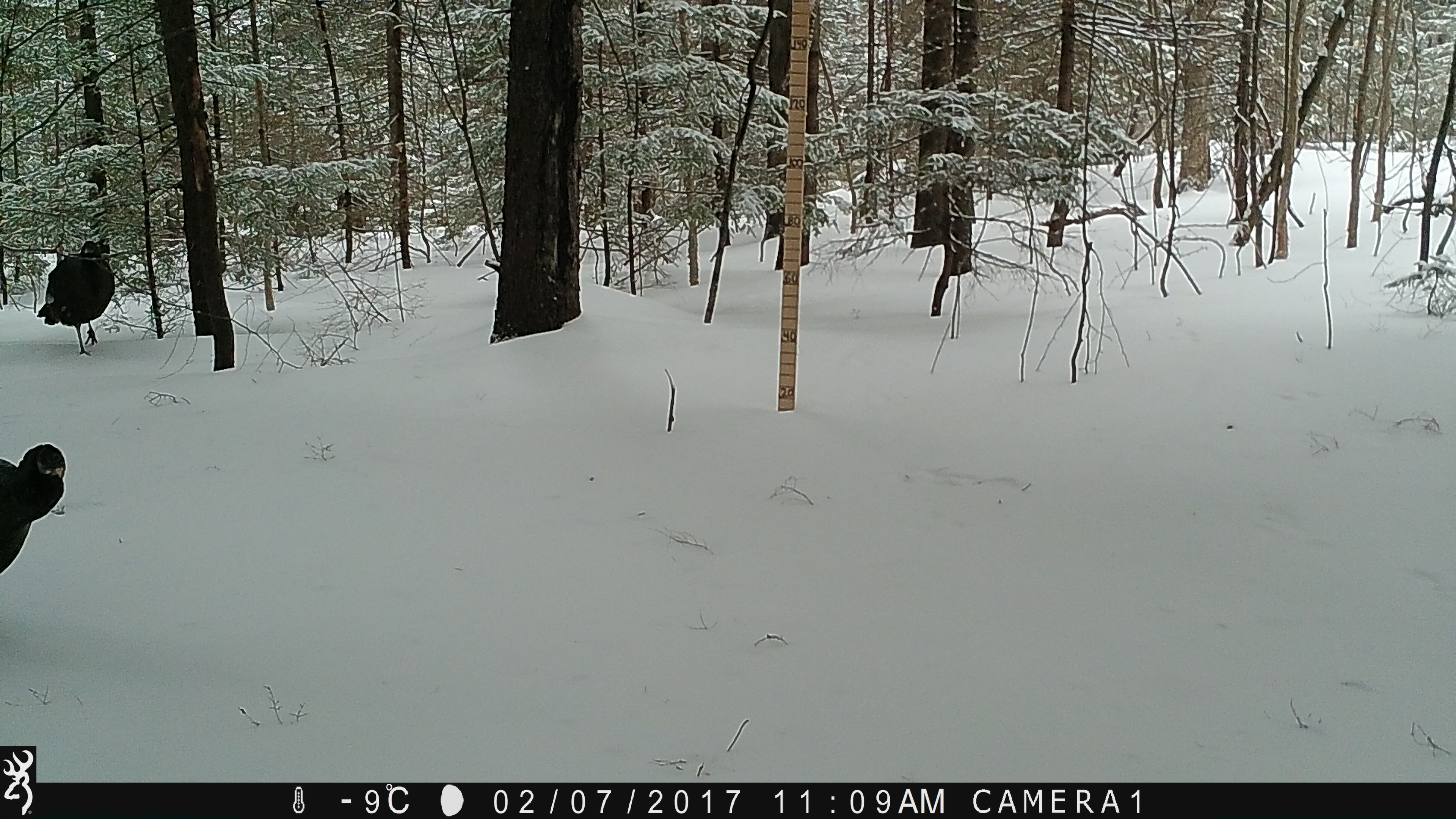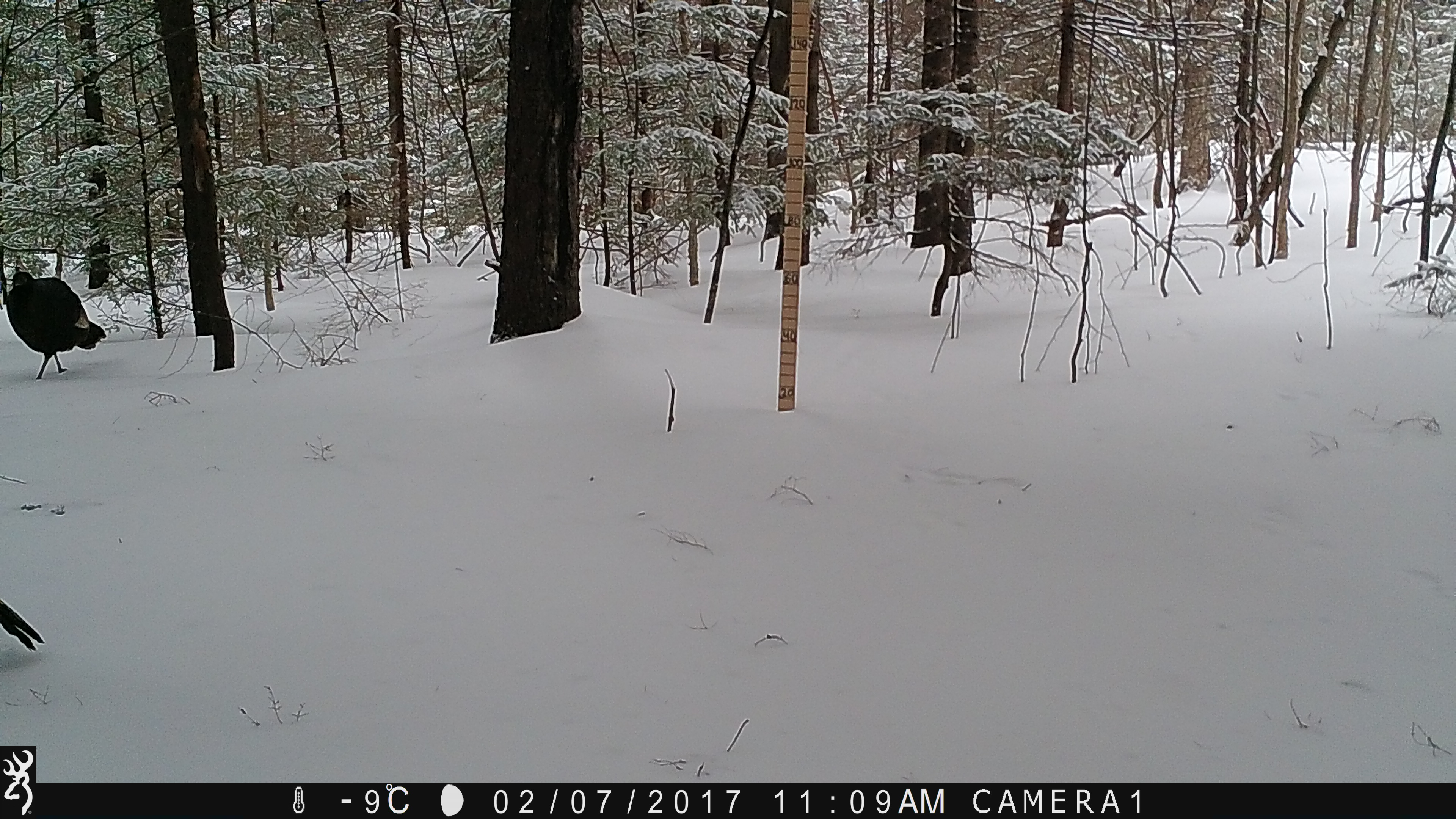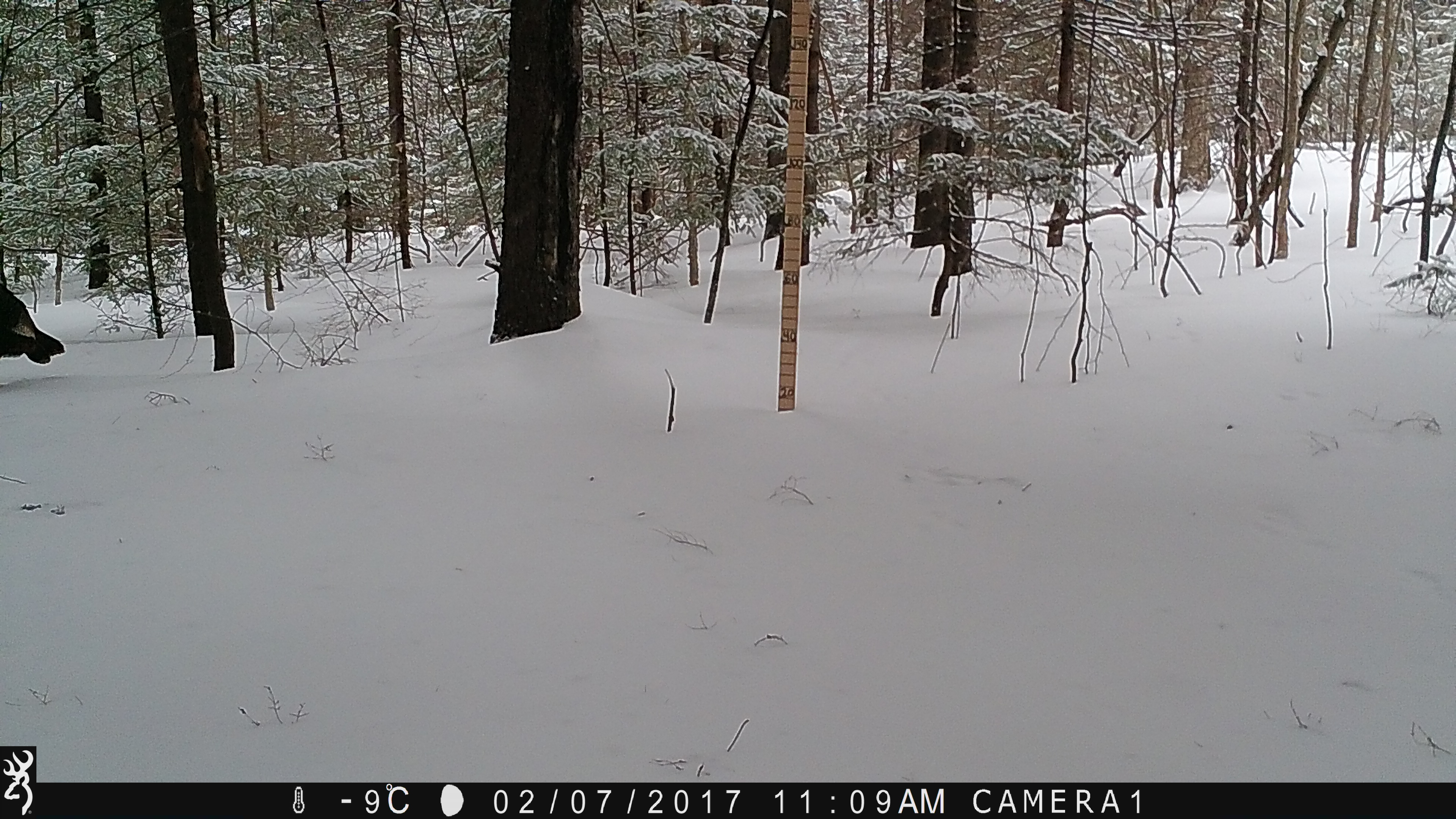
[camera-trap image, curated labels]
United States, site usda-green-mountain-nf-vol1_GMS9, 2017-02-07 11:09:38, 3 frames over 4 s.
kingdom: Animalia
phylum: Chordata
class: Aves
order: Galliformes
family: Phasianidae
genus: Meleagris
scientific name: Meleagris gallopavo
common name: wild turkey